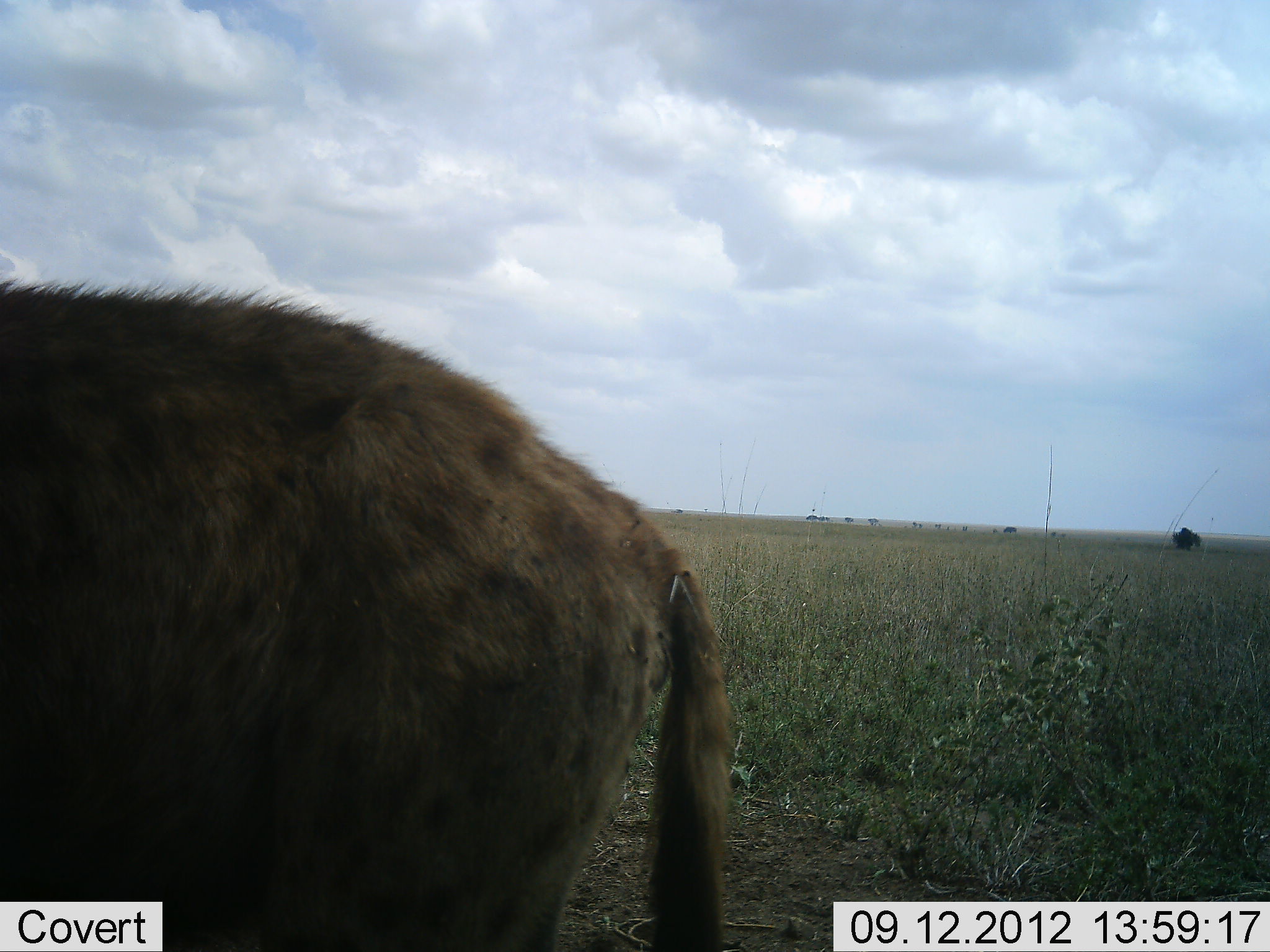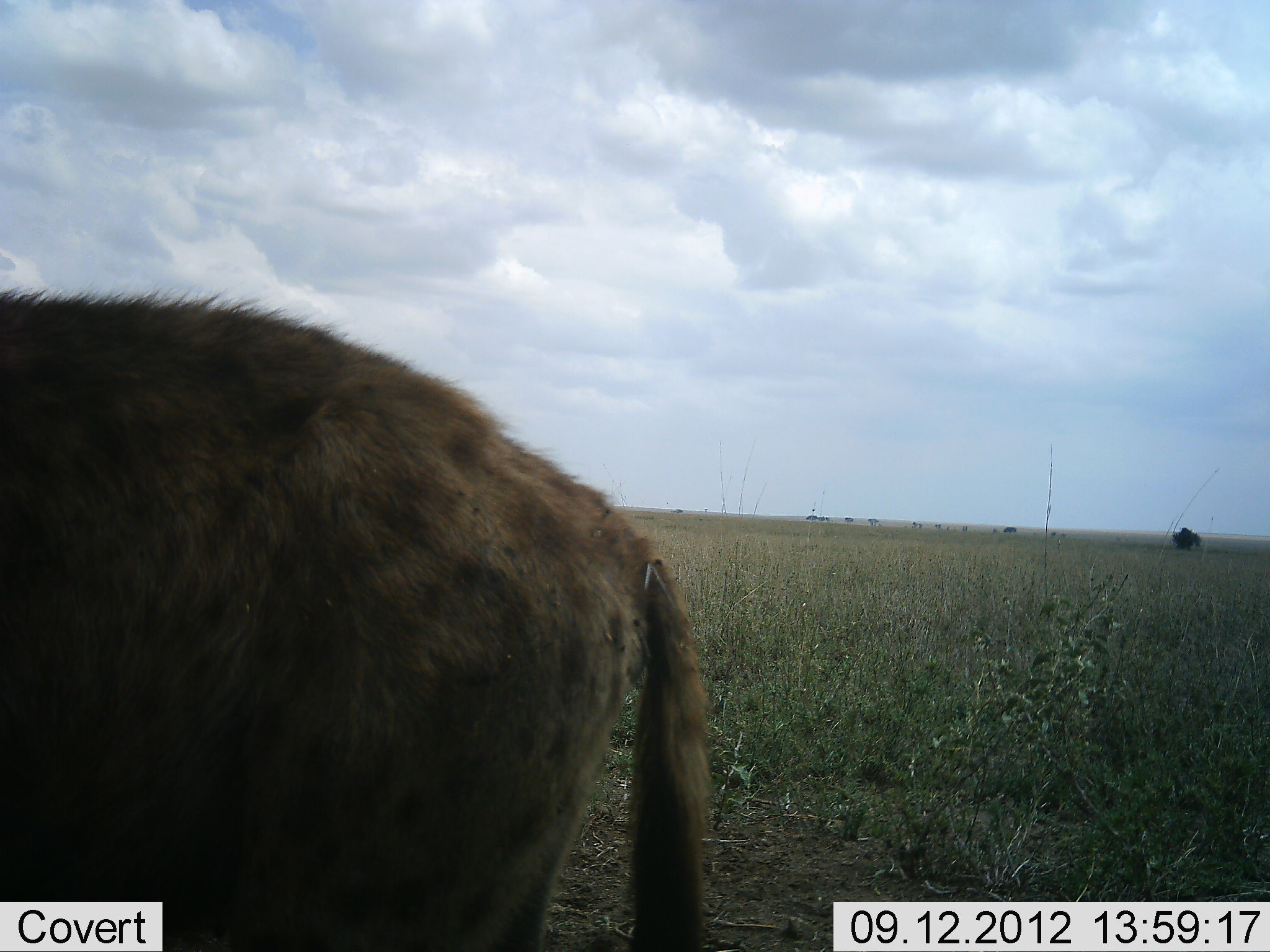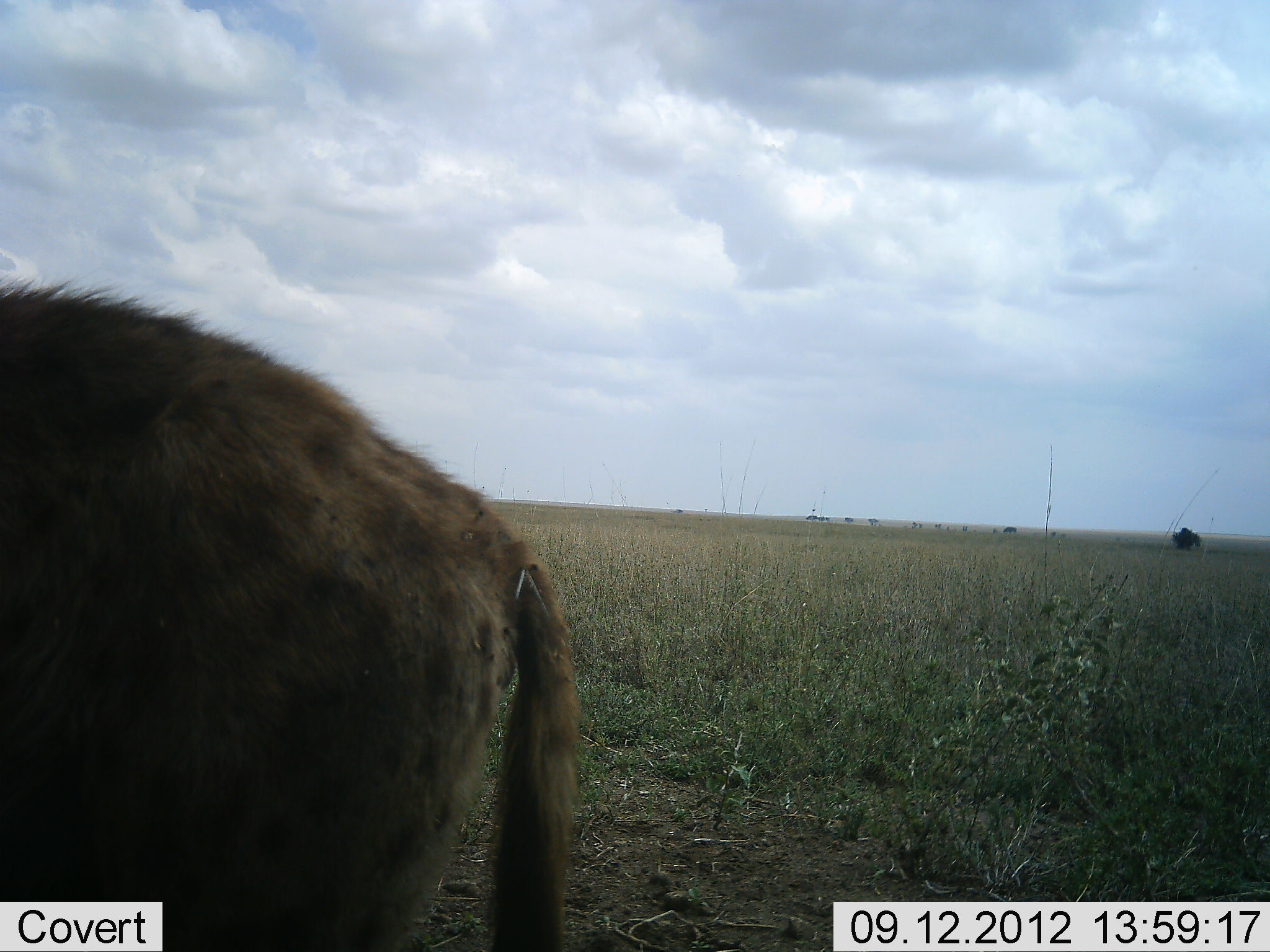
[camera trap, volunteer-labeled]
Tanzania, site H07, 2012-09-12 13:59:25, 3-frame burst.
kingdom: Animalia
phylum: Chordata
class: Mammalia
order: Carnivora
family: Hyaenidae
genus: Crocuta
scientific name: Crocuta crocuta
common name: spotted hyena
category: hyenaspotted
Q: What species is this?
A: Hyenaspotted (spotted hyena) (Crocuta crocuta).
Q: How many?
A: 1.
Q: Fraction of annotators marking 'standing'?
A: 73%.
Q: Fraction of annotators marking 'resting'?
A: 0%.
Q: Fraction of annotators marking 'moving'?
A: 27%.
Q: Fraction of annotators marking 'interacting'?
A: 0%.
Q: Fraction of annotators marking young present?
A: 0%.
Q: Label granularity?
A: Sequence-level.